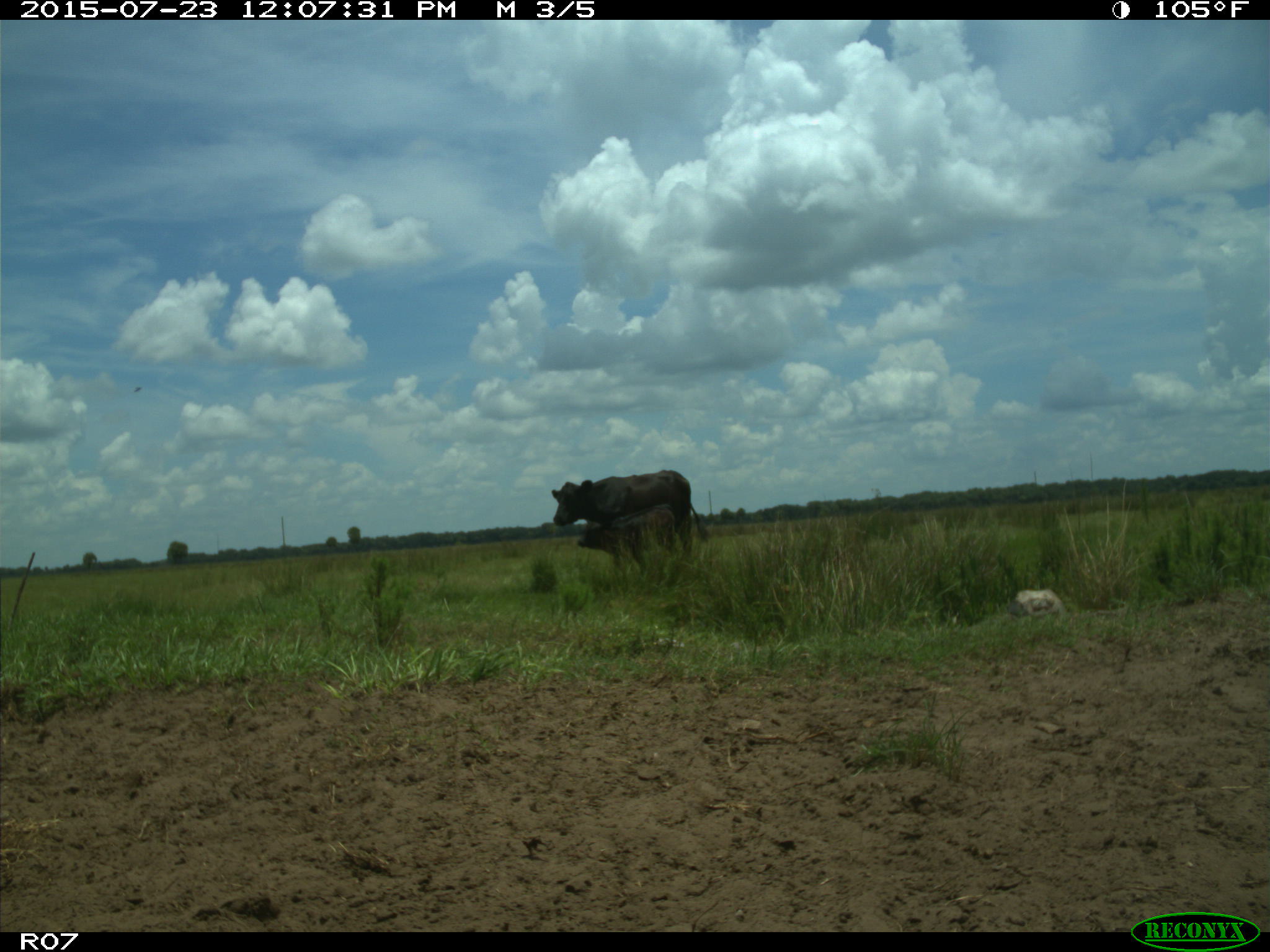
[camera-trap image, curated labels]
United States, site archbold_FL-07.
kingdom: Animalia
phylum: Chordata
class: Mammalia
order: Artiodactyla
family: Bovidae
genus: Bos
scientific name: Bos taurus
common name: domestic cow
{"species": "Bos taurus (domestic cow)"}